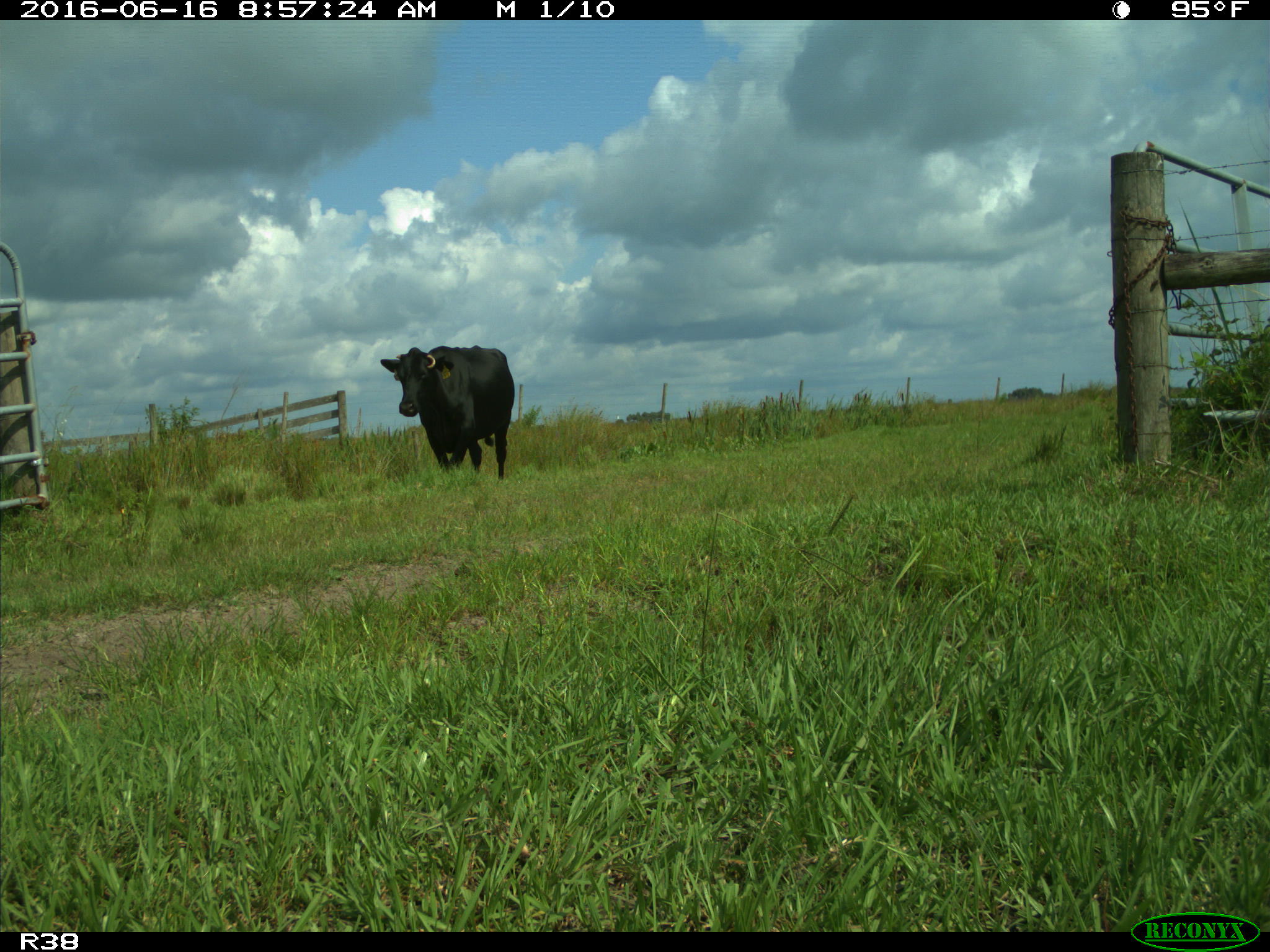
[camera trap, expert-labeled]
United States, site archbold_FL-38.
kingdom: Animalia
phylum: Chordata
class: Mammalia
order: Artiodactyla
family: Bovidae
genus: Bos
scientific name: Bos taurus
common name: domestic cow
Bos taurus (domestic cow).